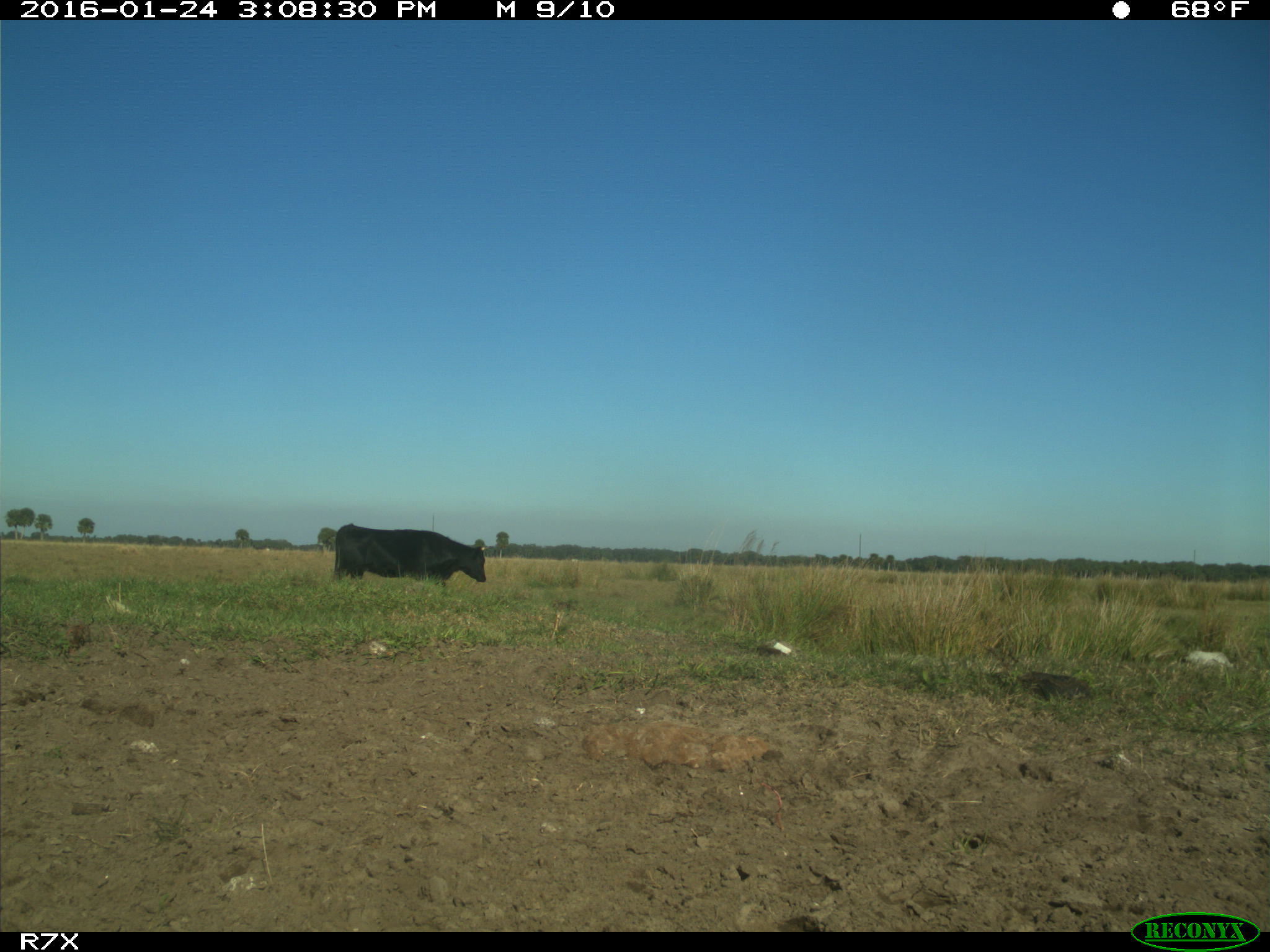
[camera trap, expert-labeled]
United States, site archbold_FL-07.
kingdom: Animalia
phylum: Chordata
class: Mammalia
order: Artiodactyla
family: Bovidae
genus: Bos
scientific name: Bos taurus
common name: domestic cow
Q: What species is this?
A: Bos taurus (domestic cow).